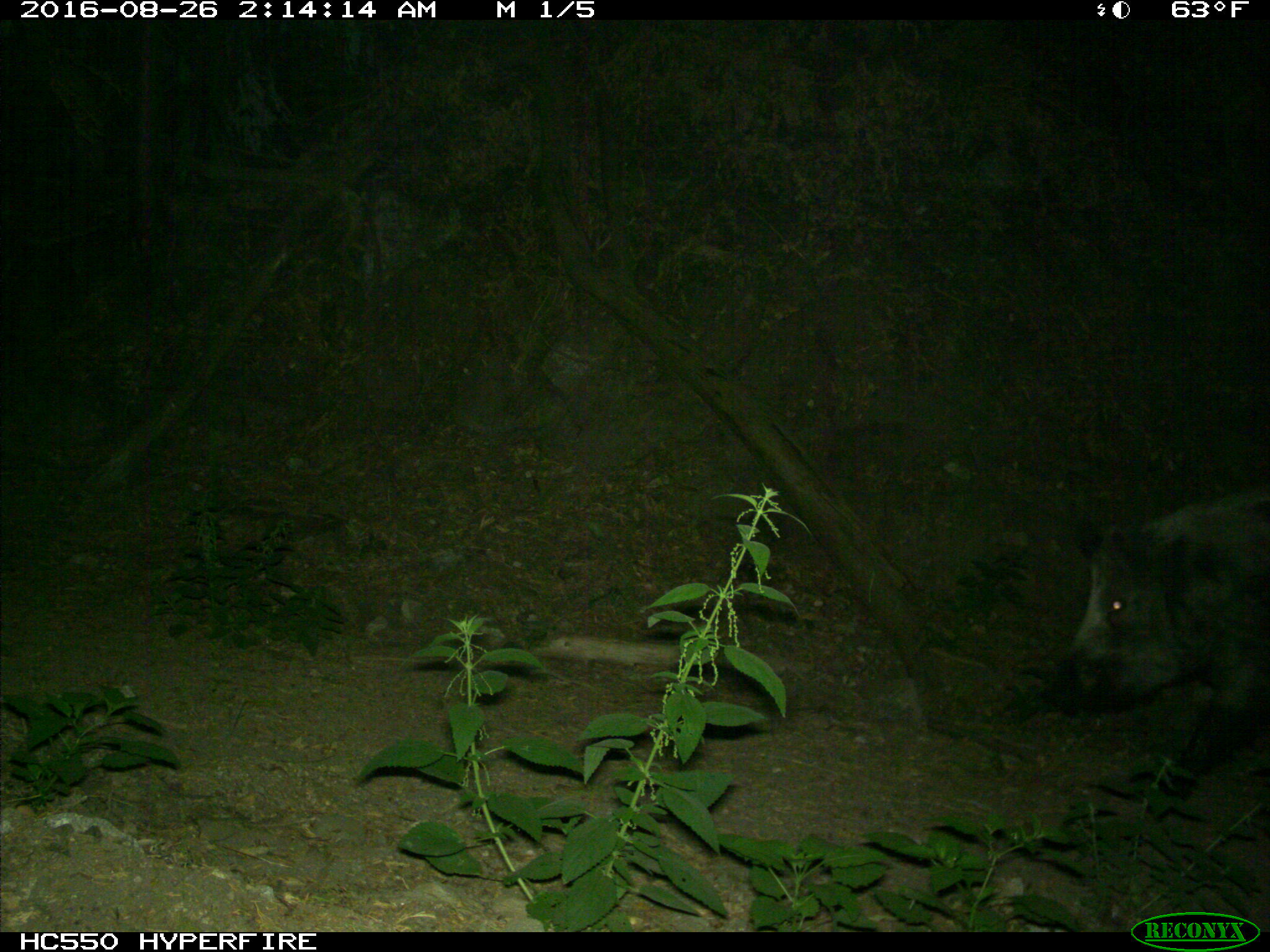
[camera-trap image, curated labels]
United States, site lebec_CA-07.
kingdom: Animalia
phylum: Chordata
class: Mammalia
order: Artiodactyla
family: Suidae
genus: Sus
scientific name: Sus scrofa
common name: wild boar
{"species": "Sus scrofa (wild boar)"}